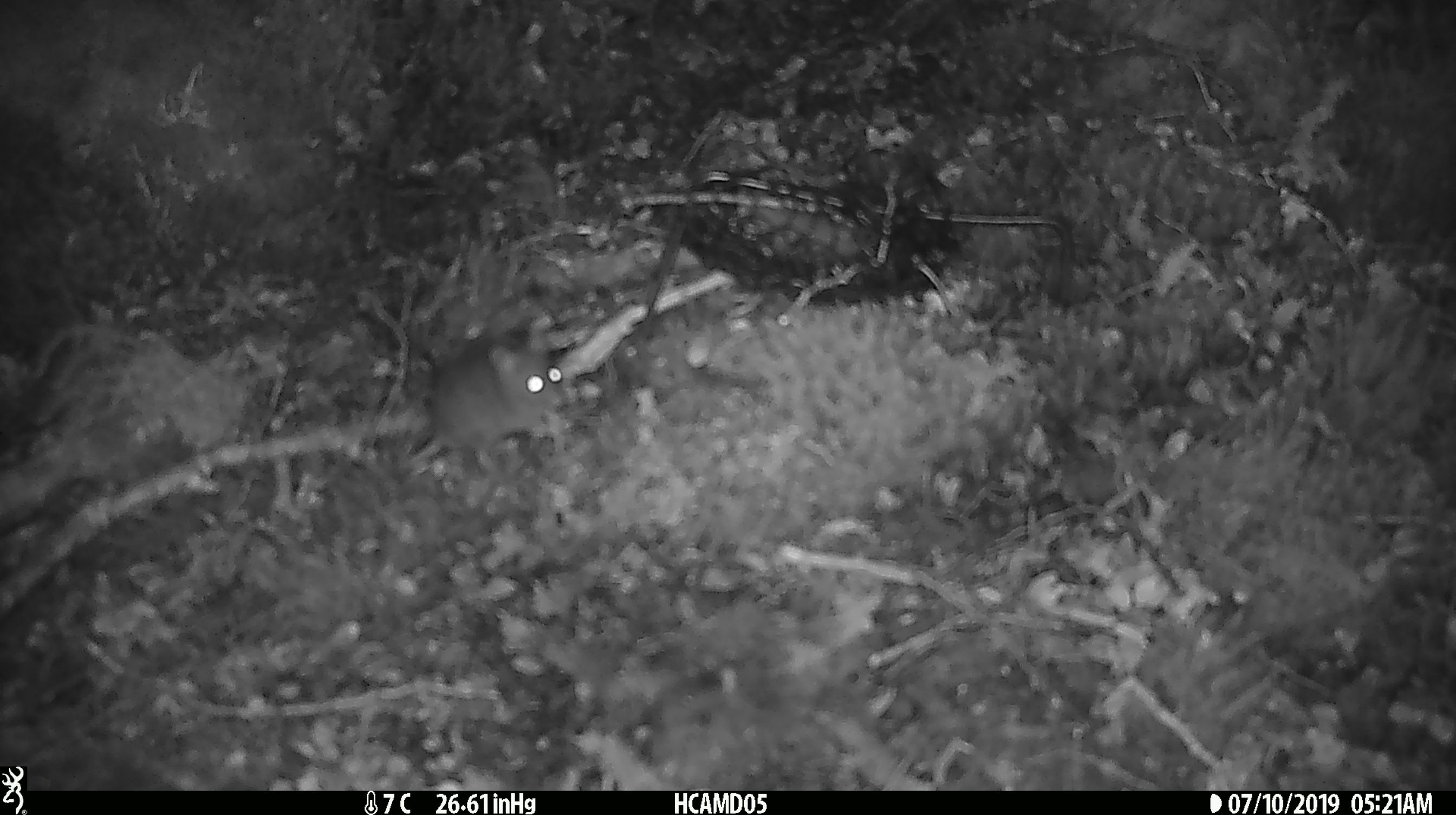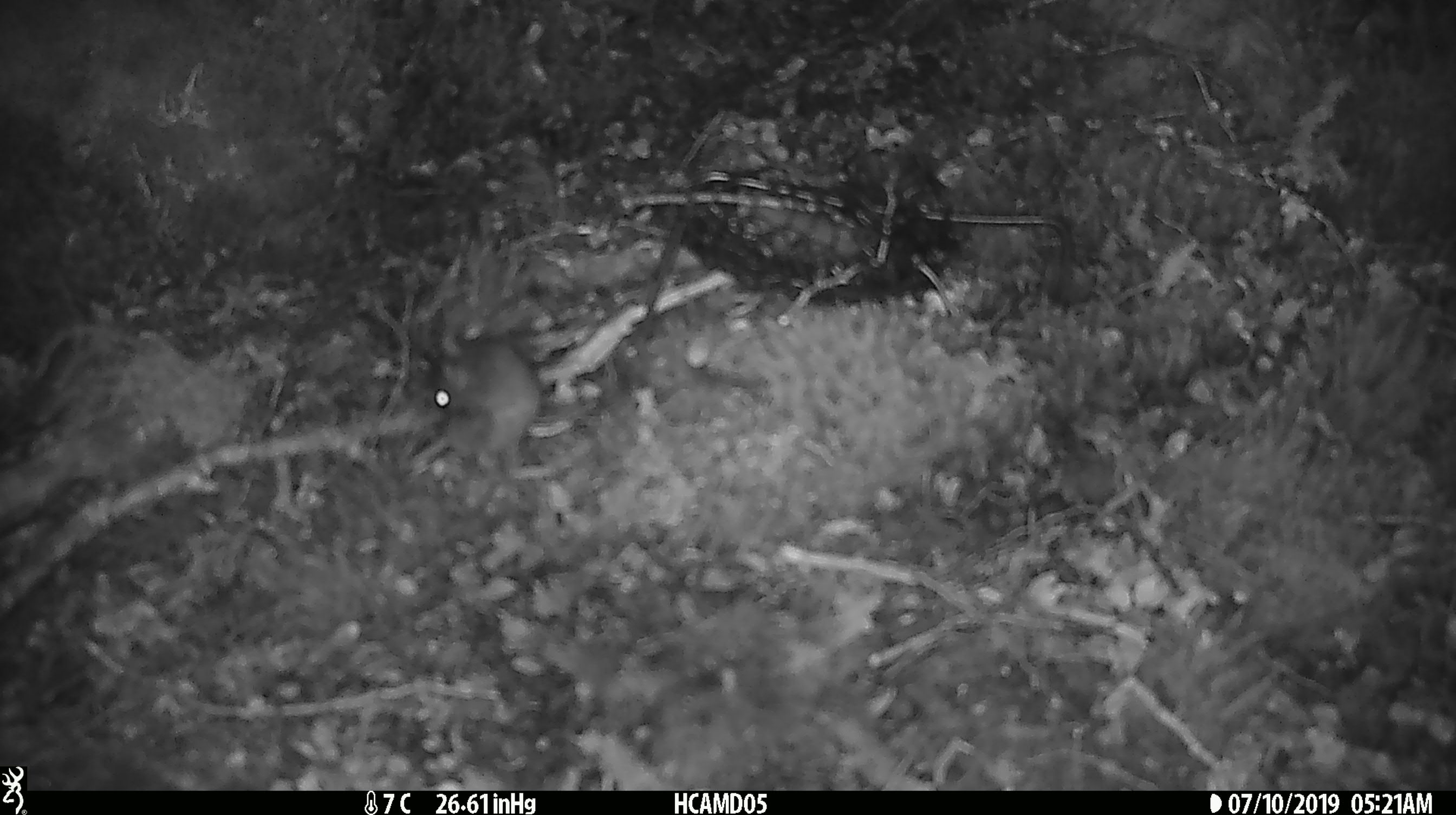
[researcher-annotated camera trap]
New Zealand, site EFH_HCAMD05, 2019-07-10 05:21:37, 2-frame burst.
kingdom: Animalia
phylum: Chordata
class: Mammalia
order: Rodentia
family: Muridae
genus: Mus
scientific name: Mus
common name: mouse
Mouse (Mus).